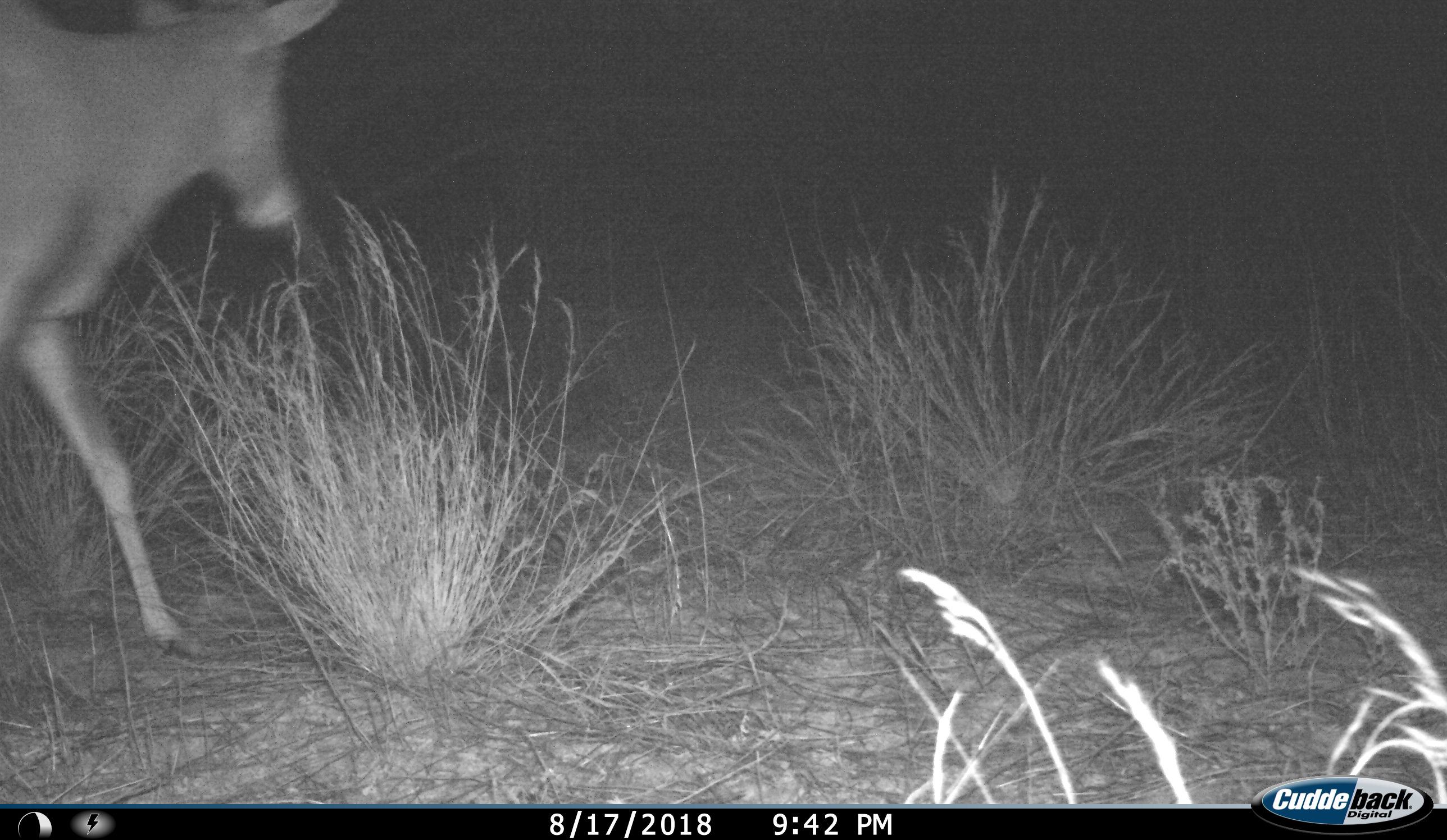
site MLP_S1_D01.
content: unidentified animal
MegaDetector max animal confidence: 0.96